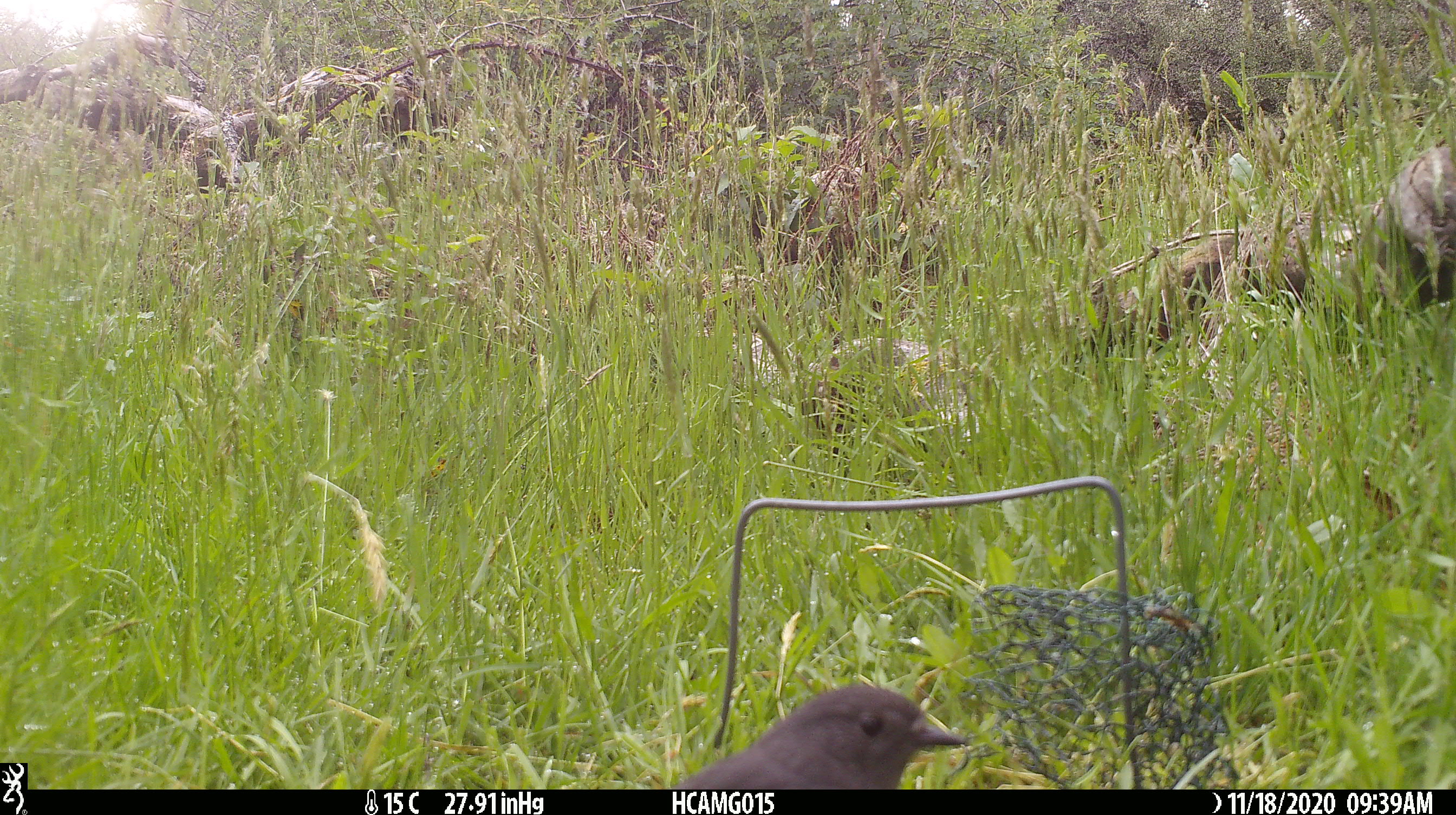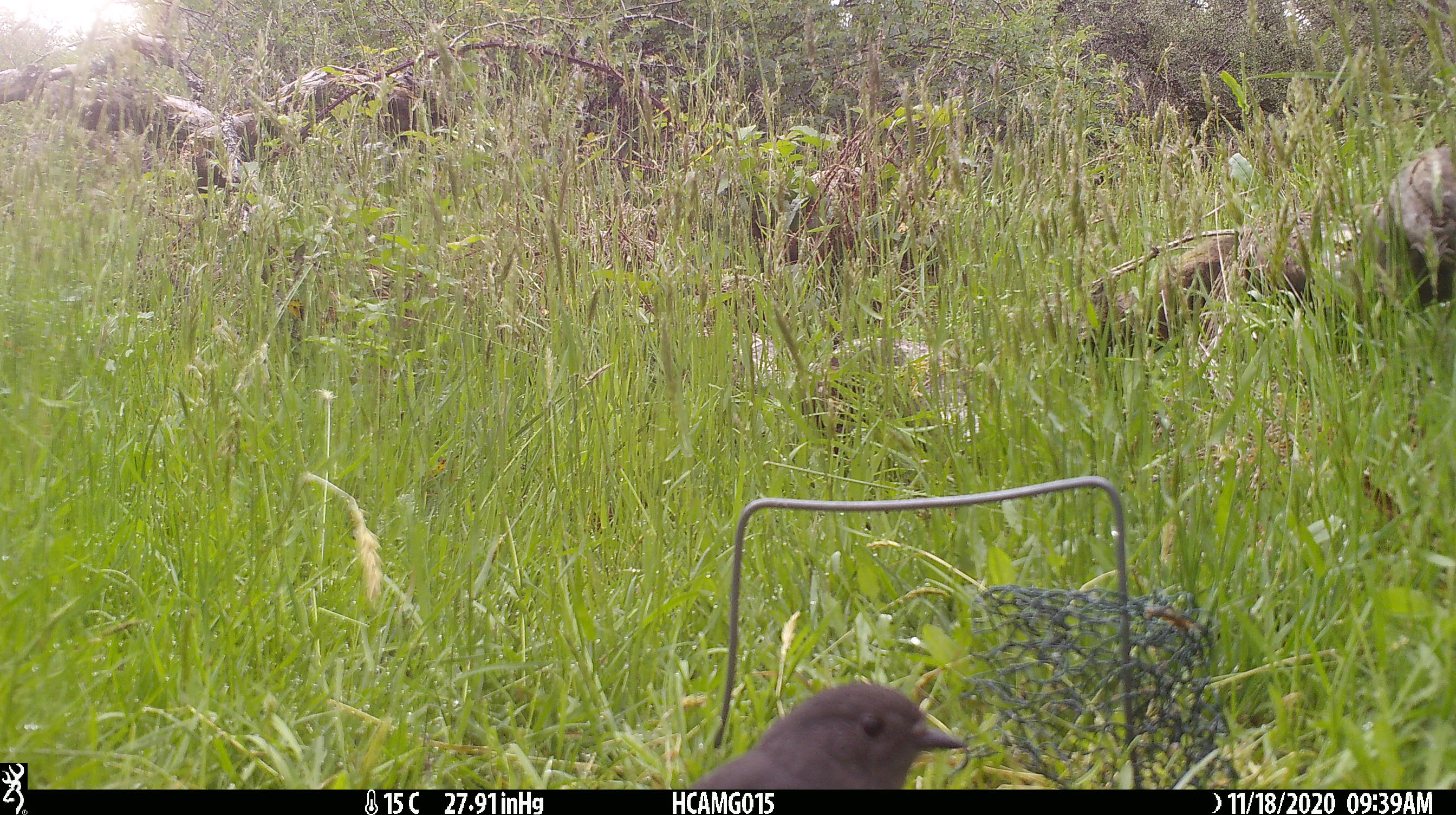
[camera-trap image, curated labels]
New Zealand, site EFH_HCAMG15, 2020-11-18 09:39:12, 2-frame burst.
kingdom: Animalia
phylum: Chordata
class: Aves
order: Passeriformes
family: Petroicidae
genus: Petroica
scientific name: Petroica australis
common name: new zealand robin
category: robin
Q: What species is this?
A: Robin (new zealand robin) (Petroica australis).